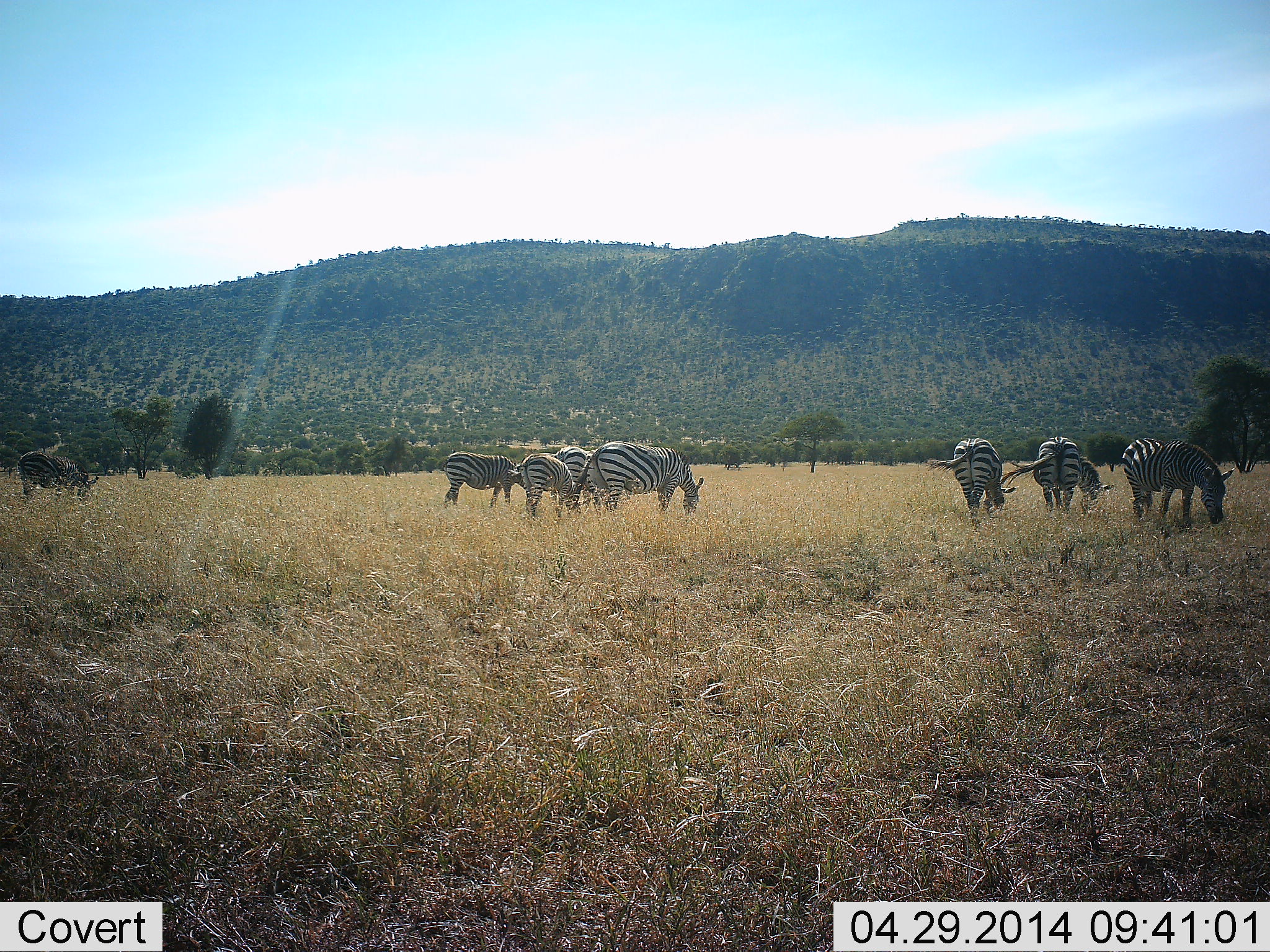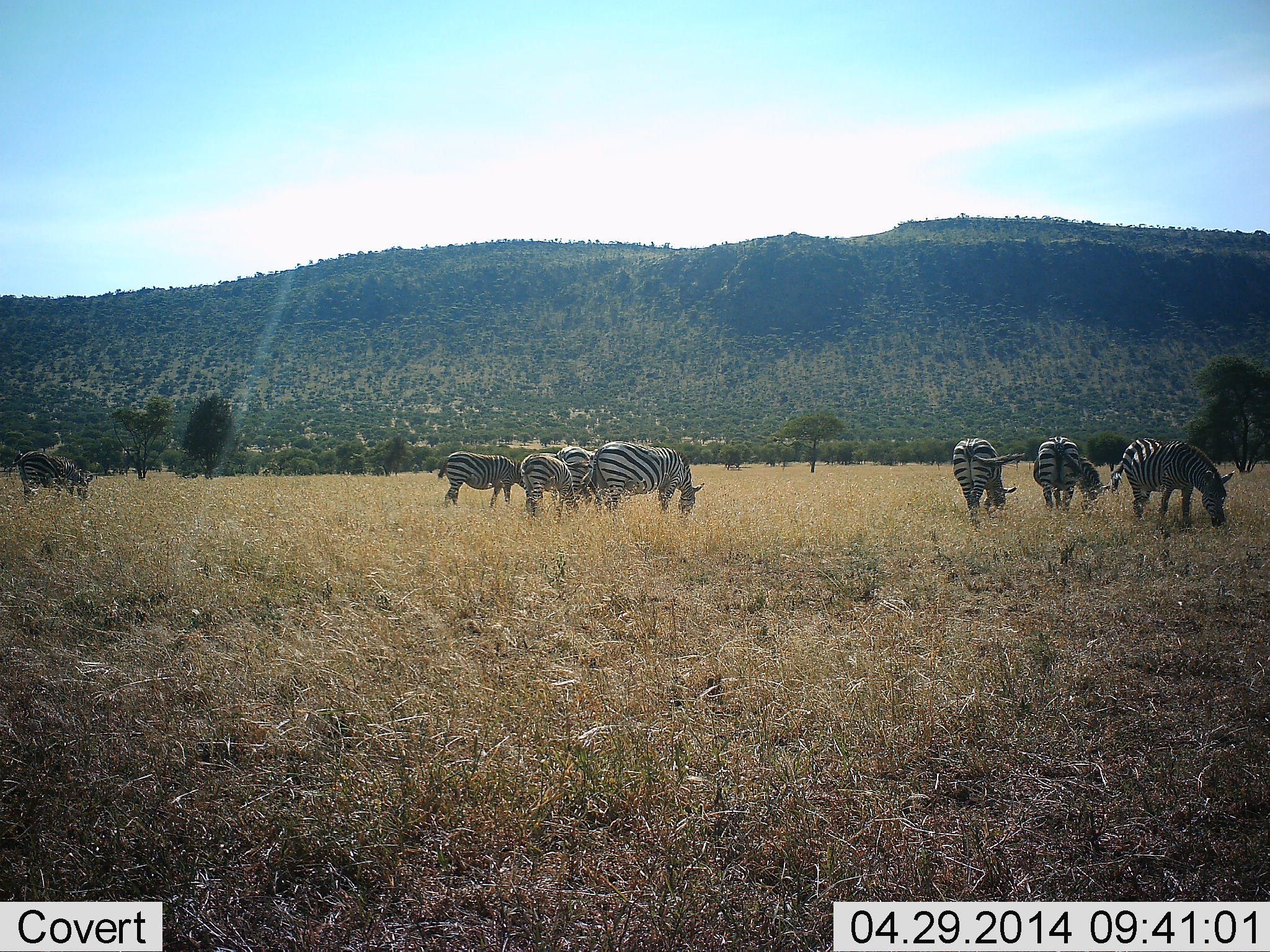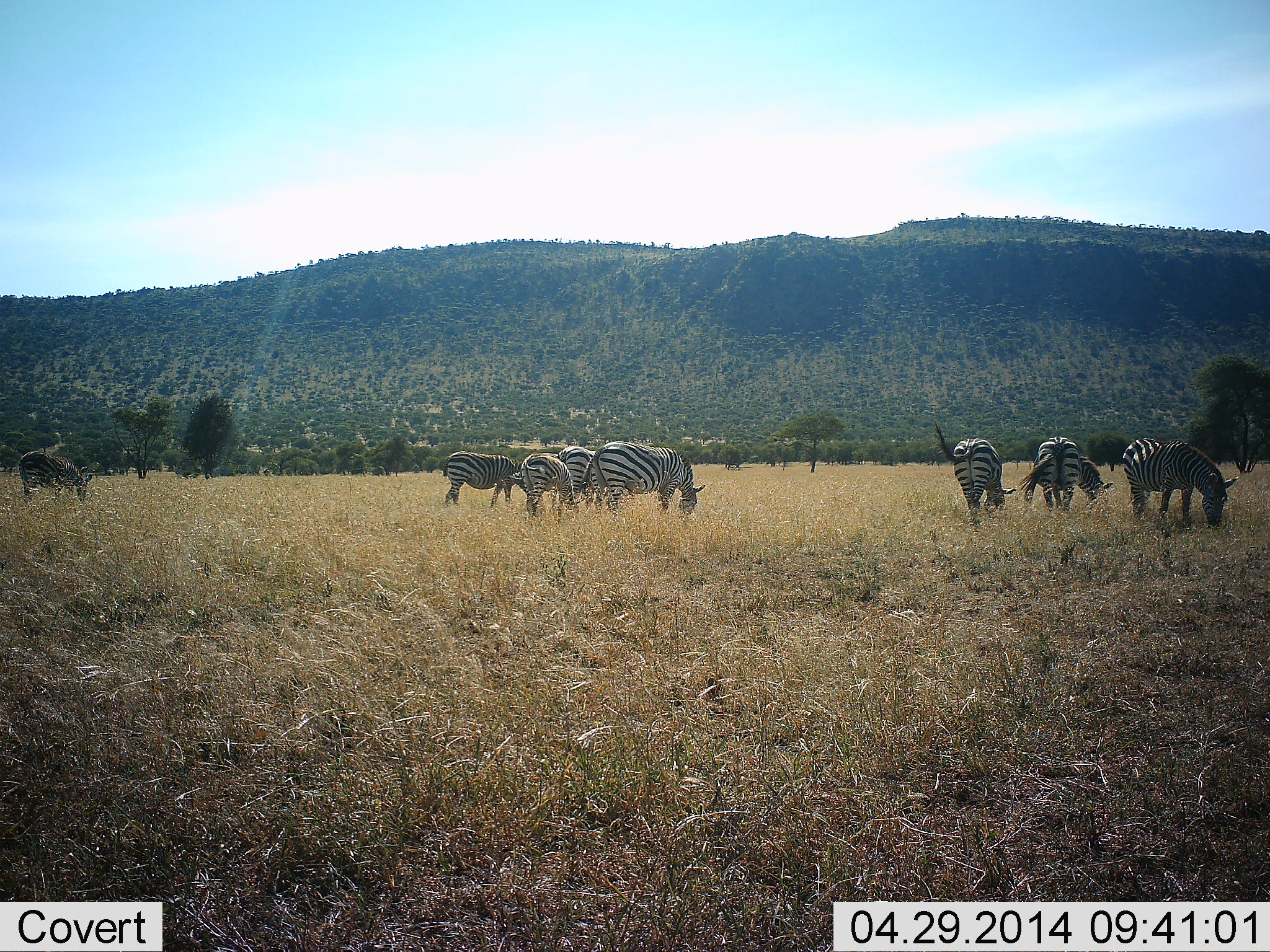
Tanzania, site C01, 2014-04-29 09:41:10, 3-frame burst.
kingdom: Animalia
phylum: Chordata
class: Mammalia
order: Perissodactyla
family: Equidae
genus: Equus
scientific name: Equus quagga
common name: plains zebra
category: zebra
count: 8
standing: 27%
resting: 1%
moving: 5%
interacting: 3%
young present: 5%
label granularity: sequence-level